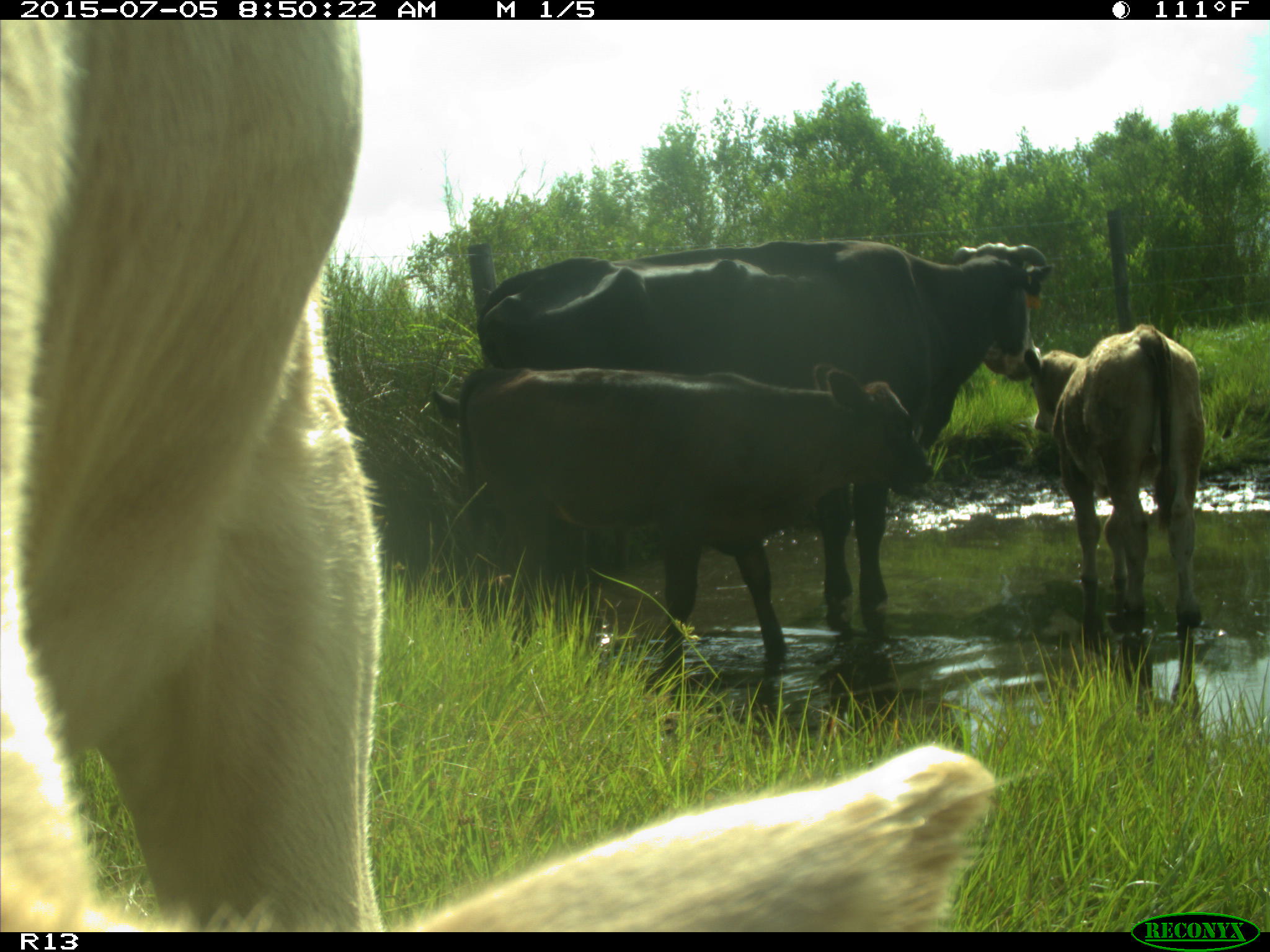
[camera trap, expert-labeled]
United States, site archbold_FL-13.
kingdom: Animalia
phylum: Chordata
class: Mammalia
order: Artiodactyla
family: Bovidae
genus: Bos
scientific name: Bos taurus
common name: domestic cow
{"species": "Bos taurus (domestic cow)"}